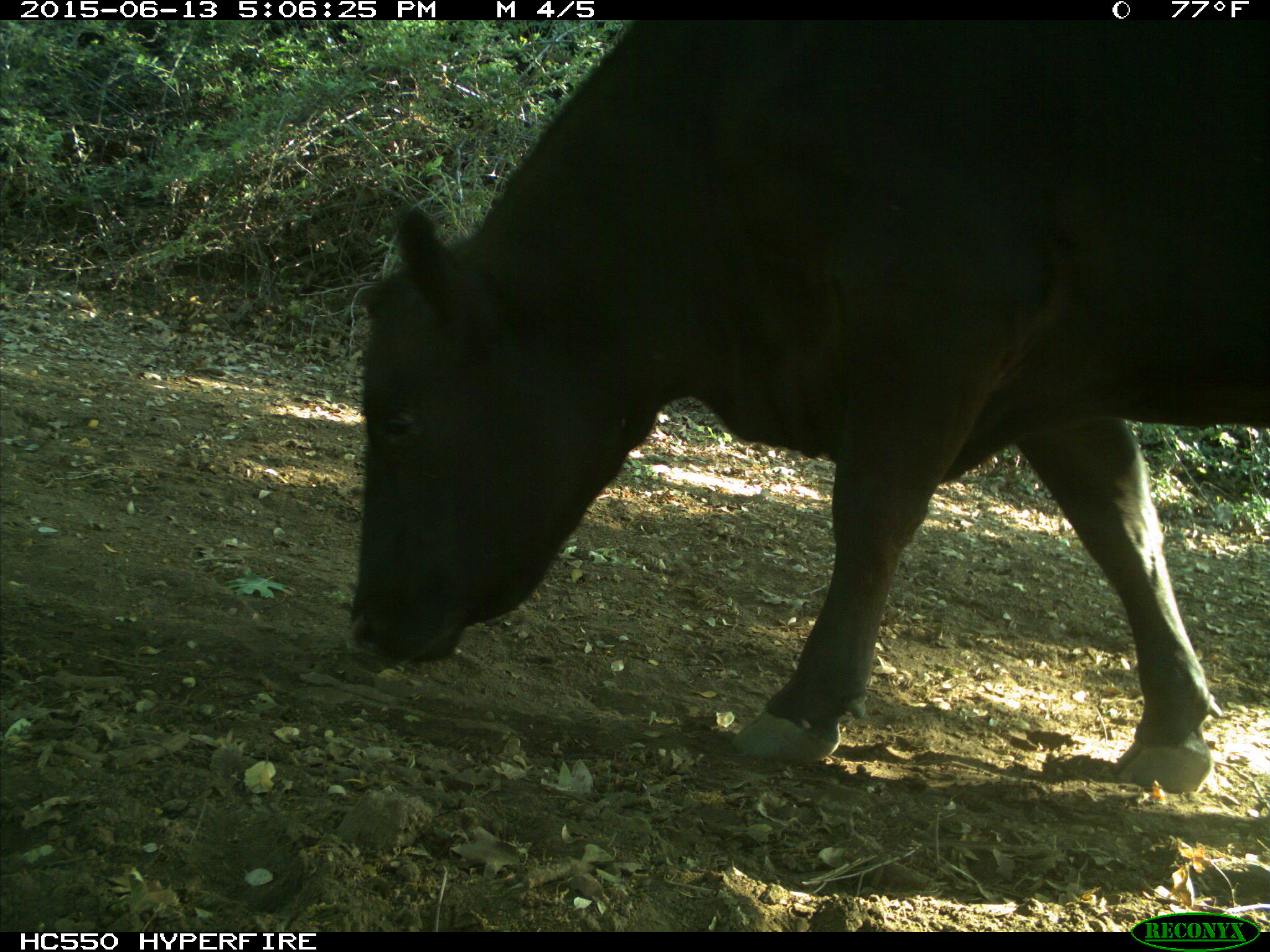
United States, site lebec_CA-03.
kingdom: Animalia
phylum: Chordata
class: Mammalia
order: Artiodactyla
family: Bovidae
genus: Bos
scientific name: Bos taurus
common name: domestic cow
Bos taurus (domestic cow).